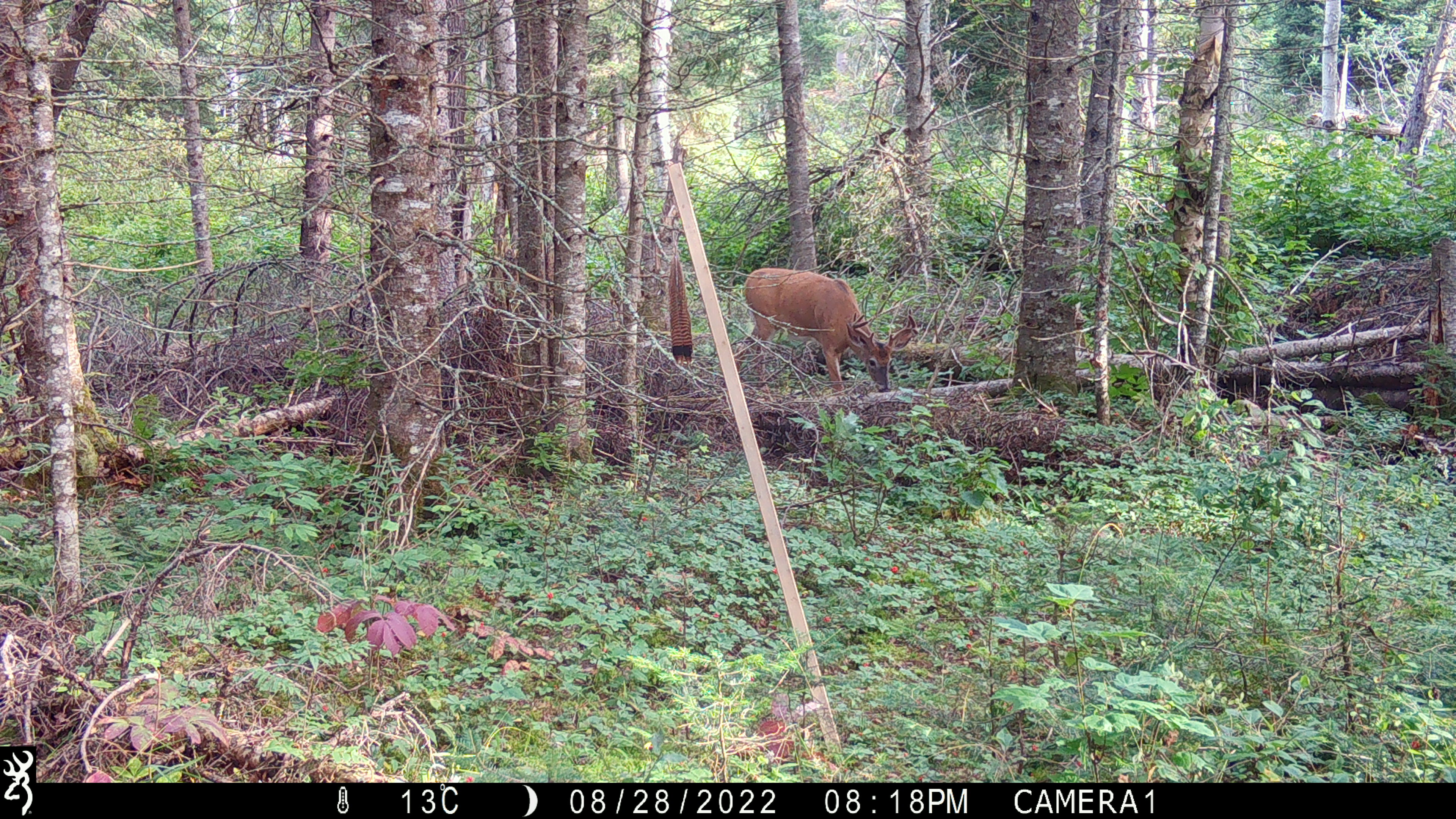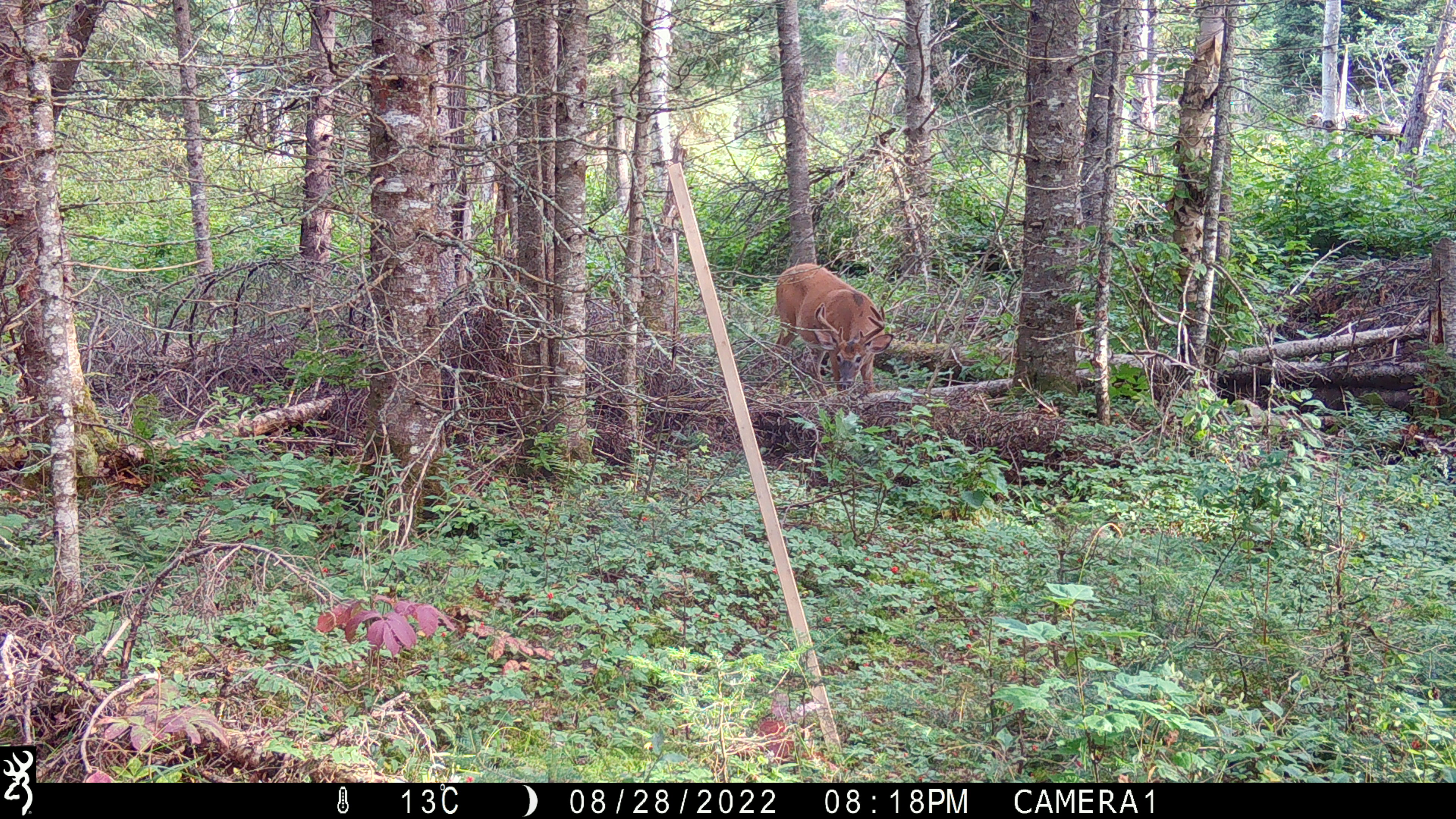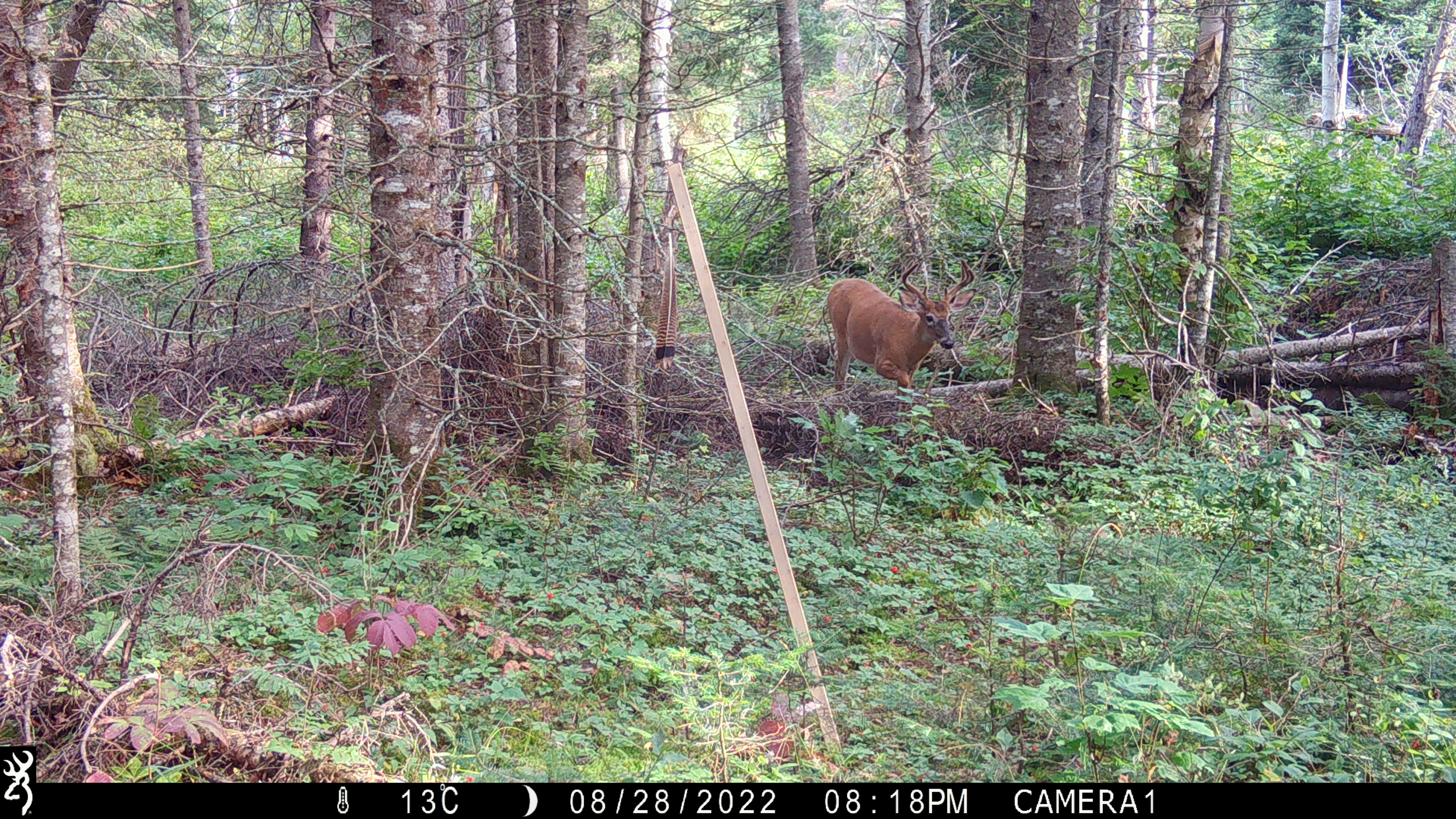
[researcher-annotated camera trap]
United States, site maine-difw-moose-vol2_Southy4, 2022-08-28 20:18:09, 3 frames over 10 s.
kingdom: Animalia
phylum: Chordata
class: Mammalia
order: Artiodactyla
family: Cervidae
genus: Odocoileus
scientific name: Odocoileus virginianus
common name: white-tailed deer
White-tailed deer (Odocoileus virginianus).